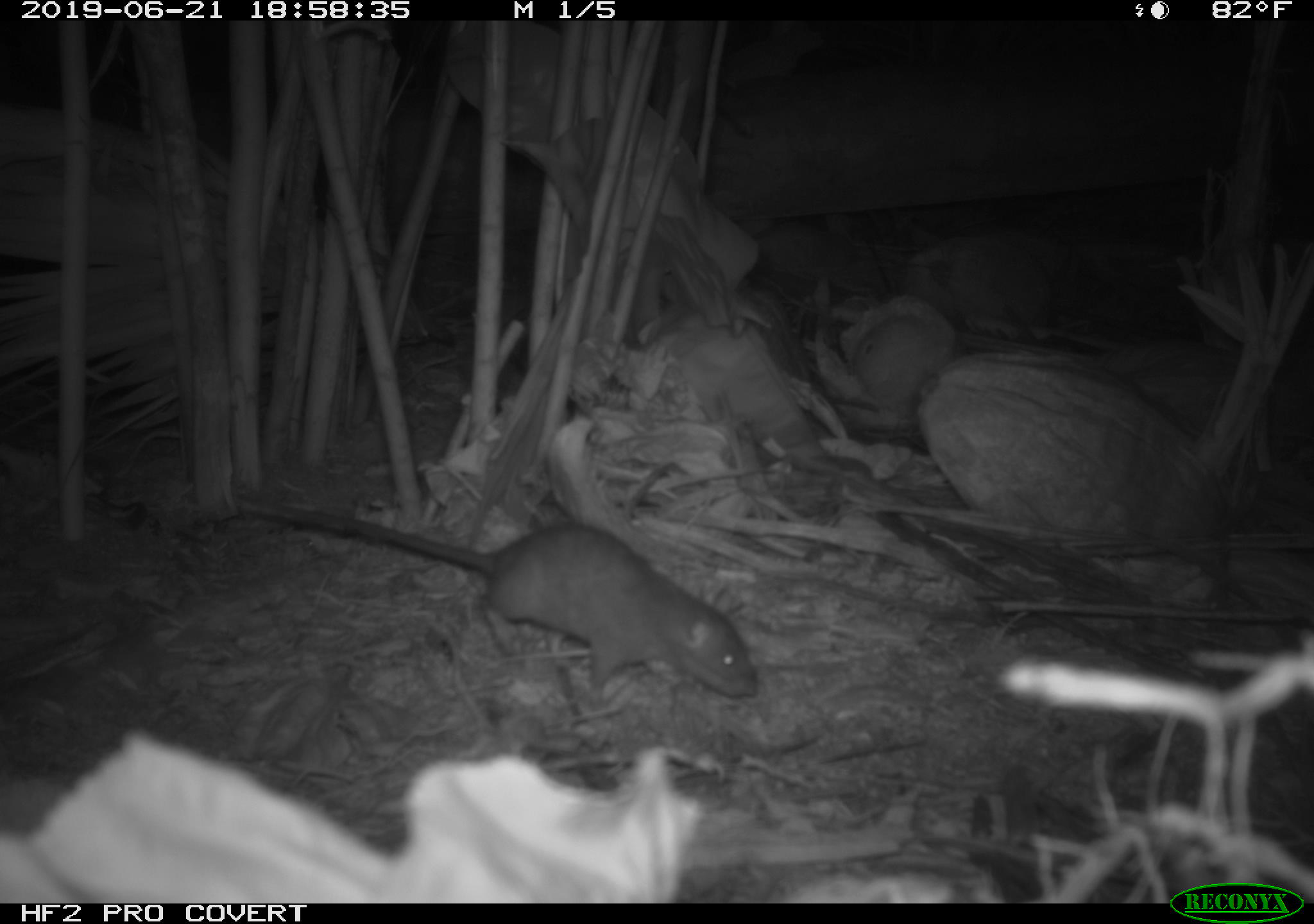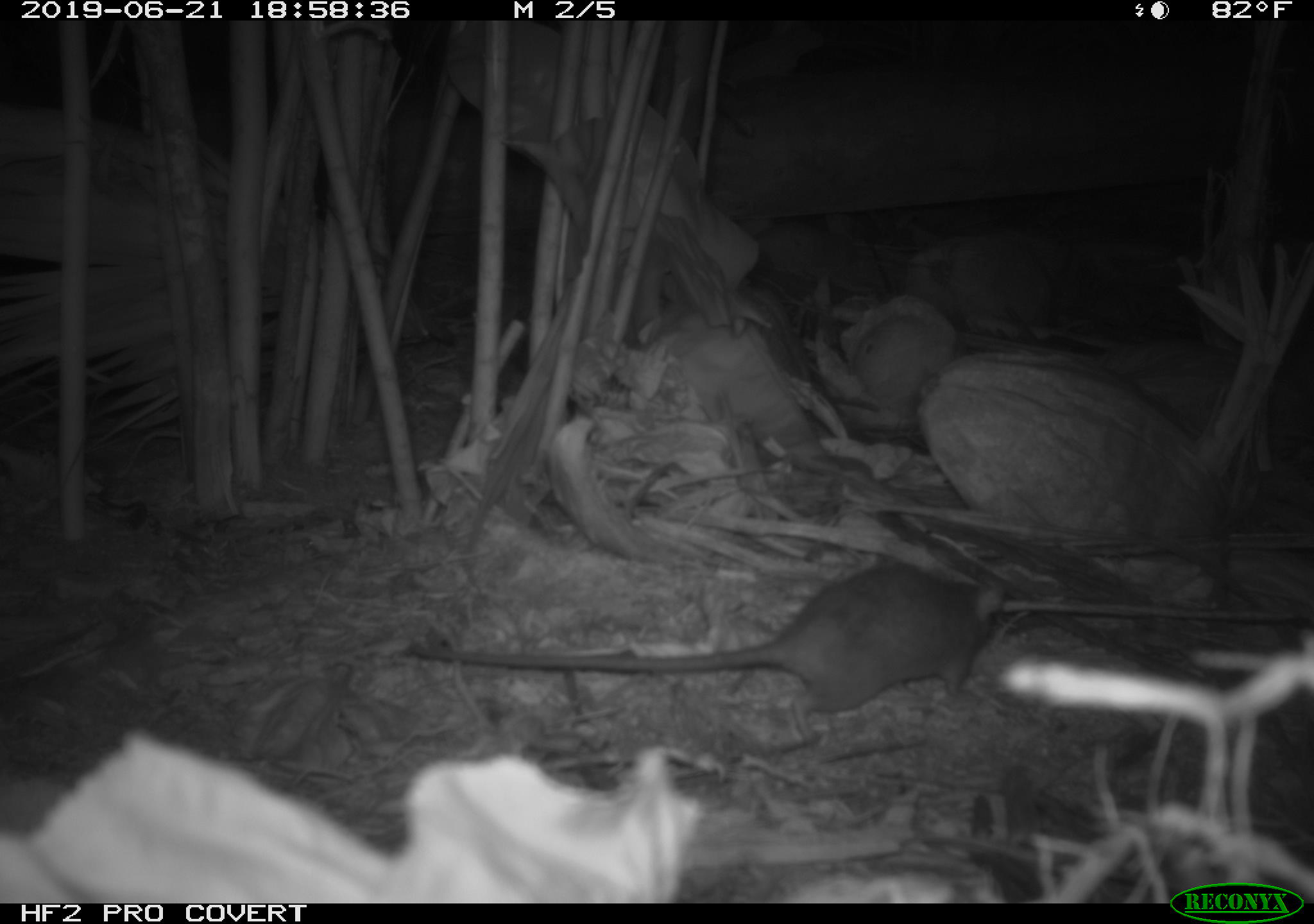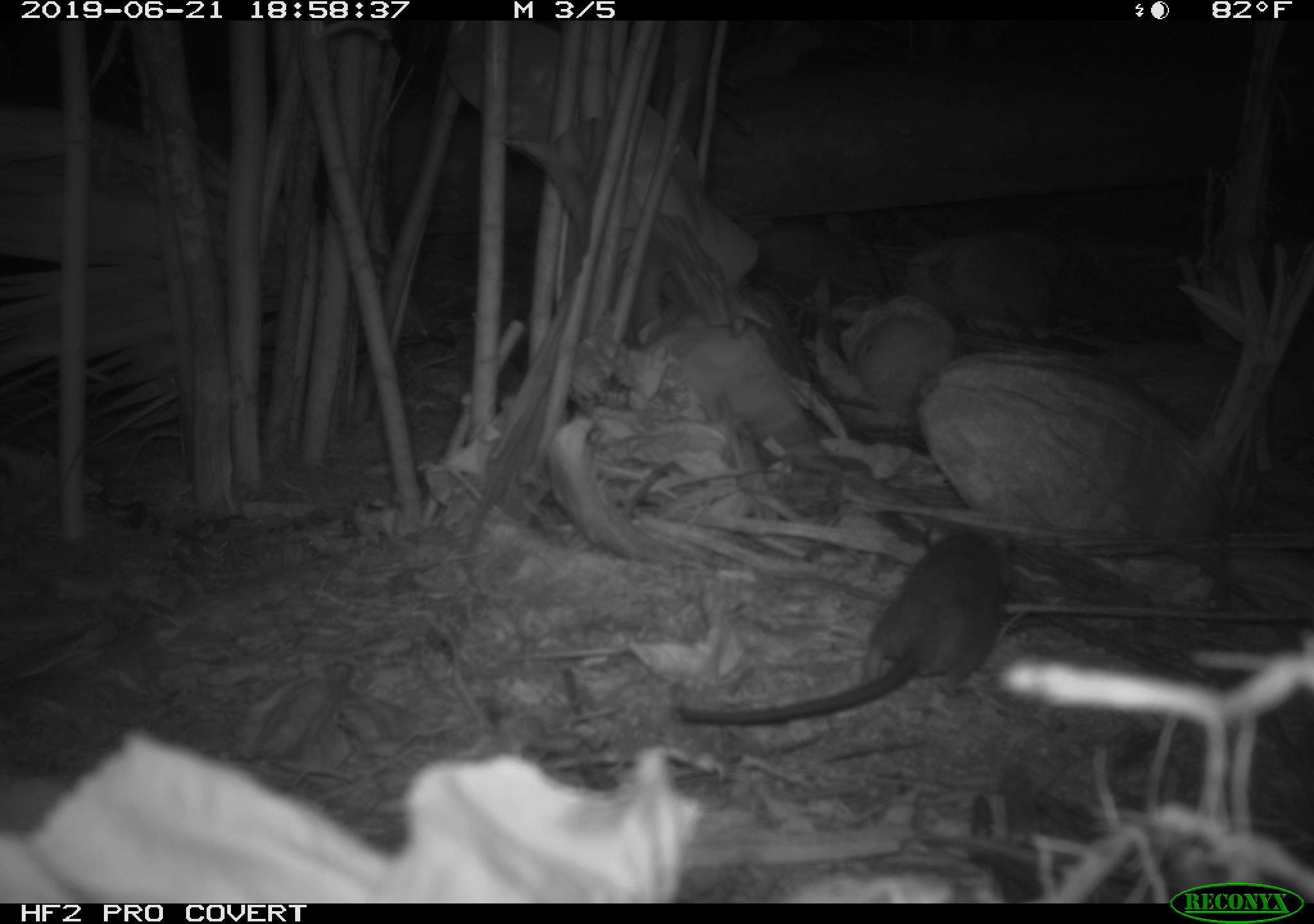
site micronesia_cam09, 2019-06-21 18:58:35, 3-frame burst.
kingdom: Animalia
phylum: Chordata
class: Mammalia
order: Rodentia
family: Muridae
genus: Rattus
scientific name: Rattus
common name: rat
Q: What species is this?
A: Rat (Rattus).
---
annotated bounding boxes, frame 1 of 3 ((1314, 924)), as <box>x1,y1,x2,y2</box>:
rat: <box>228,499,760,708</box>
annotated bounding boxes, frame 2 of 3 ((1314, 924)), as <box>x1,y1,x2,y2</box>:
rat: <box>391,561,1009,740</box>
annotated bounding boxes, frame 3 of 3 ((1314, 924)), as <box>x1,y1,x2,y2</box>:
rat: <box>669,522,1023,740</box>